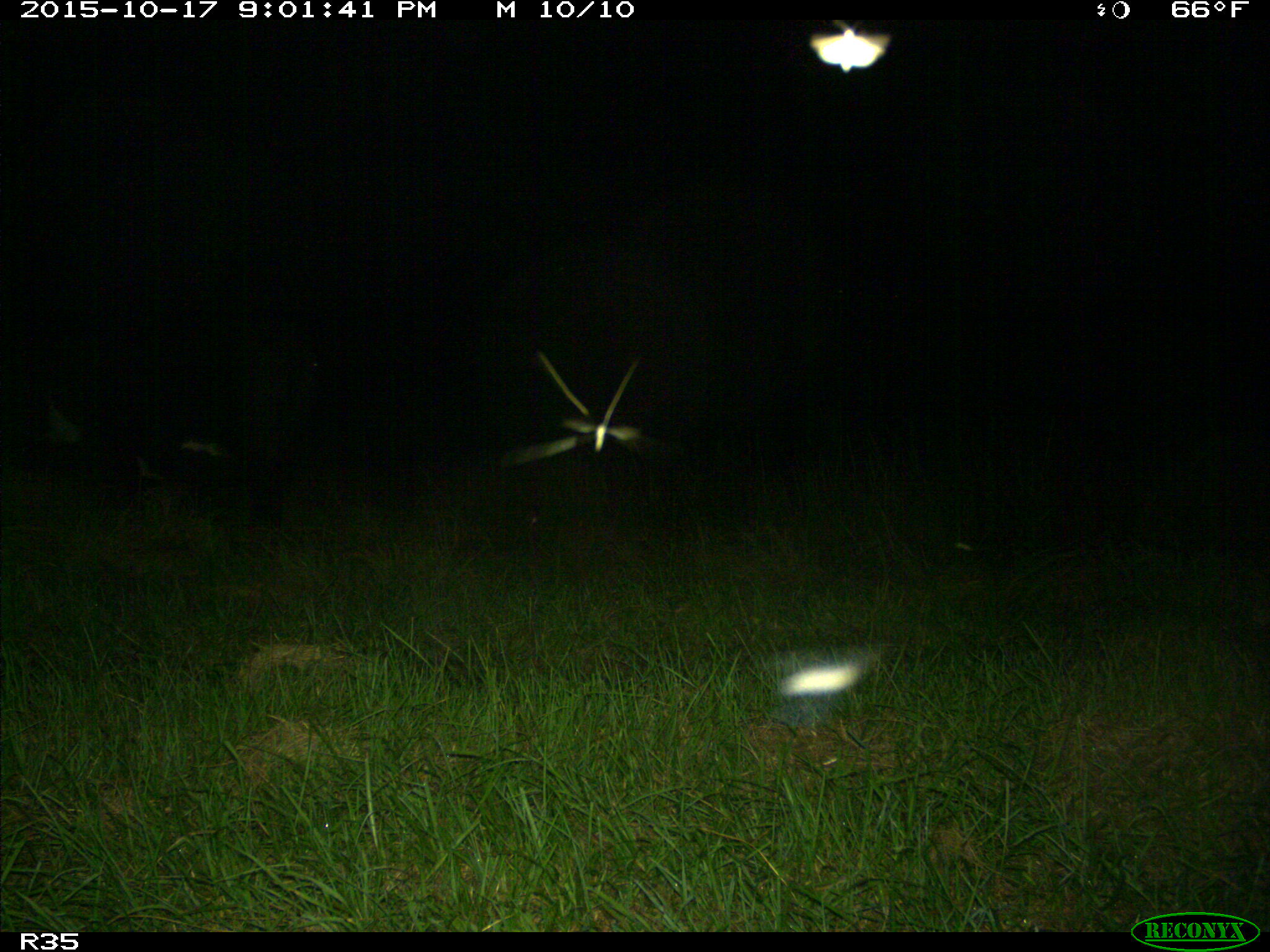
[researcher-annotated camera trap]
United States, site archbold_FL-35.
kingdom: Animalia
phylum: Chordata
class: Mammalia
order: Artiodactyla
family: Bovidae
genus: Bos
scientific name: Bos taurus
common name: domestic cow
Bos taurus (domestic cow).